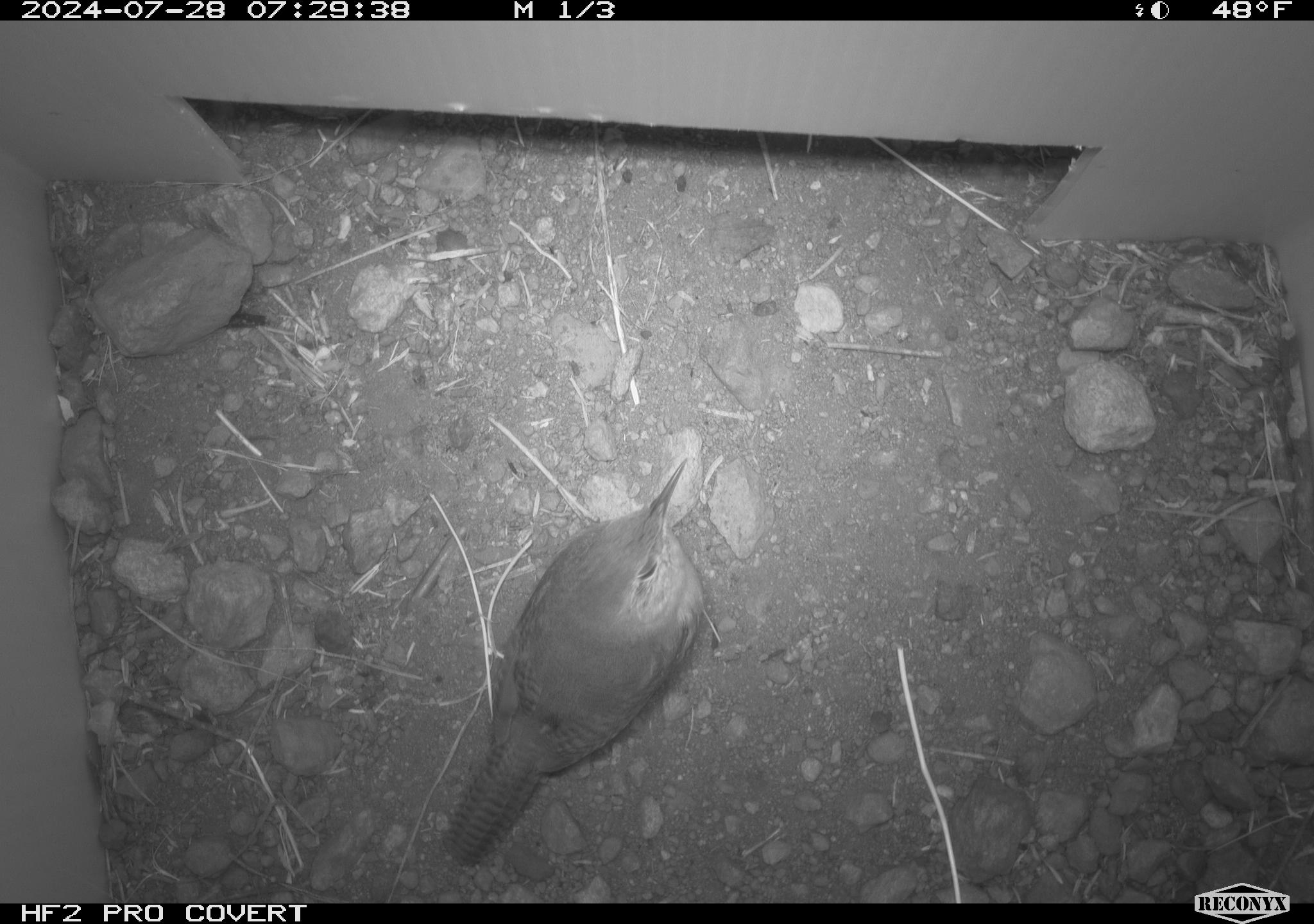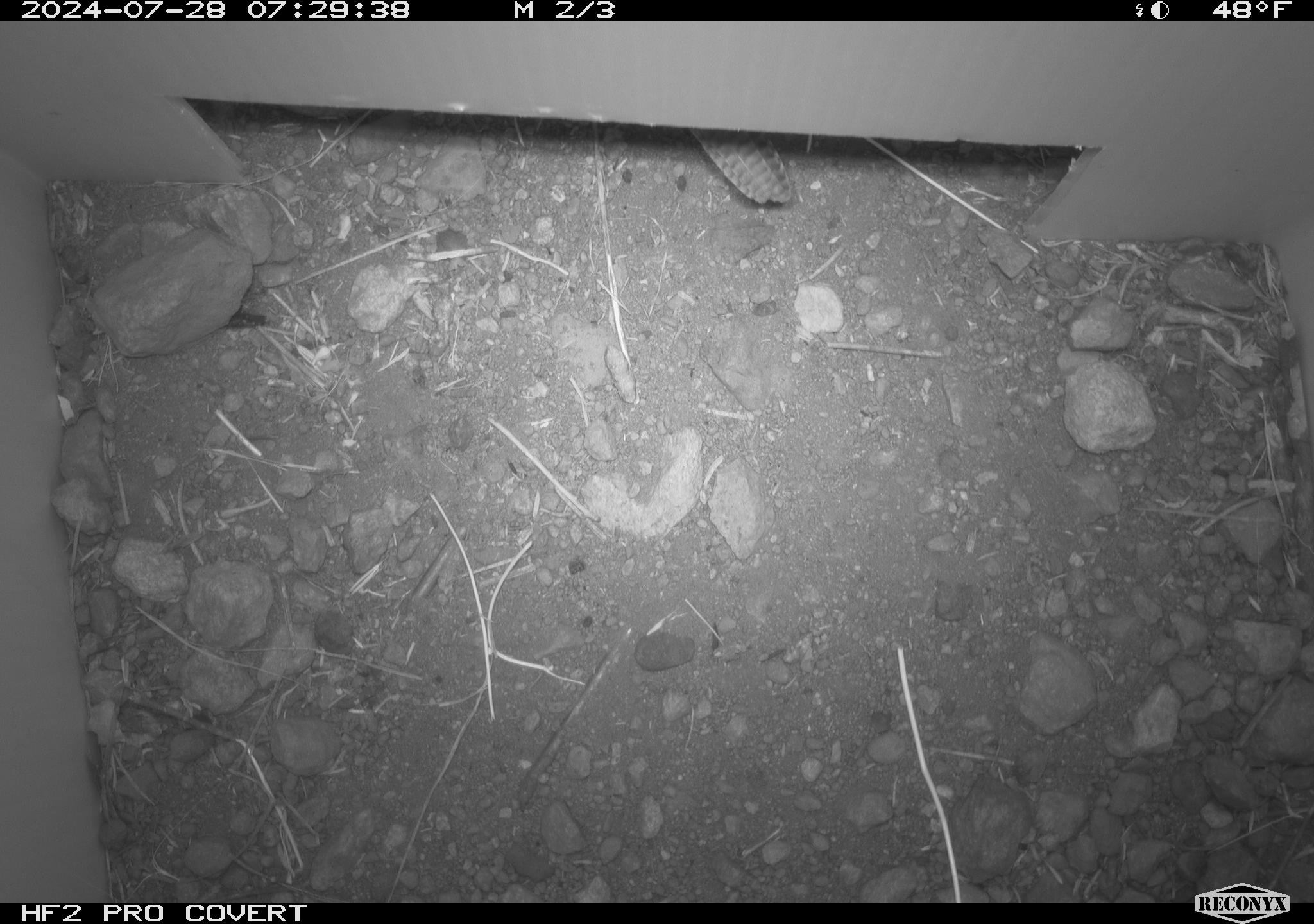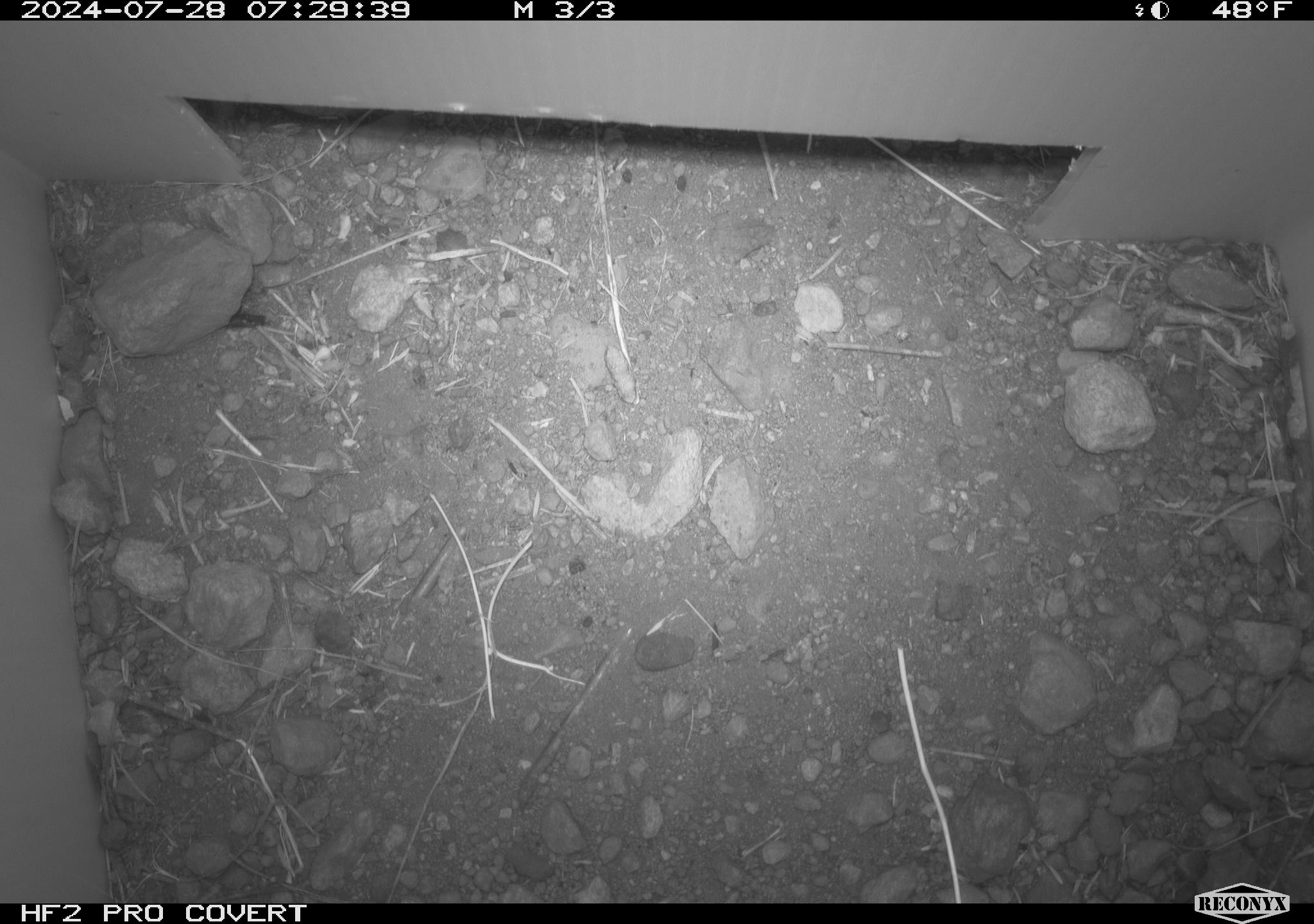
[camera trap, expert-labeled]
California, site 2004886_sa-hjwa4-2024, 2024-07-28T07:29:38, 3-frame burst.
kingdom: Animalia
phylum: Chordata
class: Aves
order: Passeriformes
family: Troglodytidae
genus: Troglodytes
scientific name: Troglodytes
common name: house wrens, winter wrens, and allies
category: troglodytes species